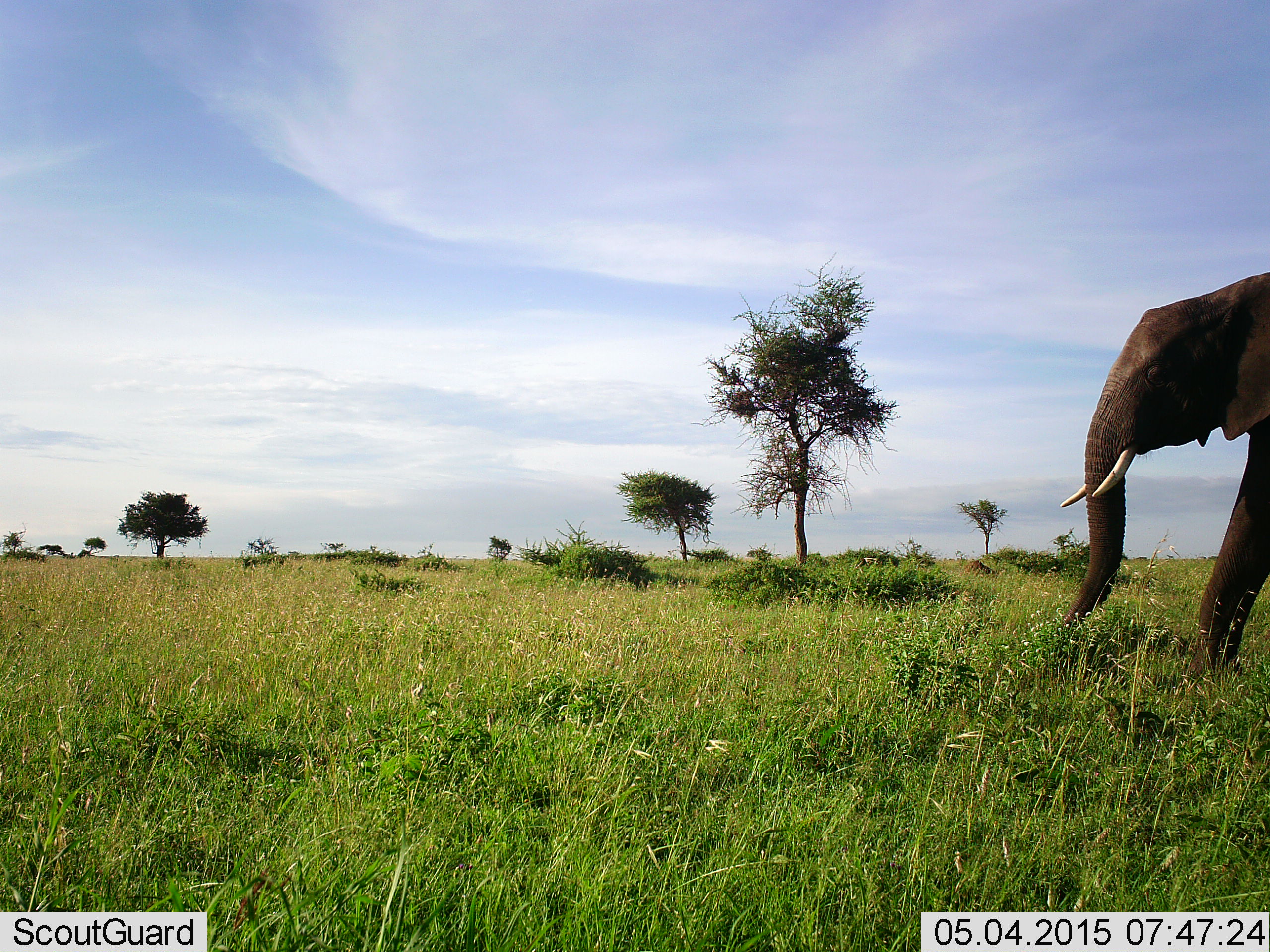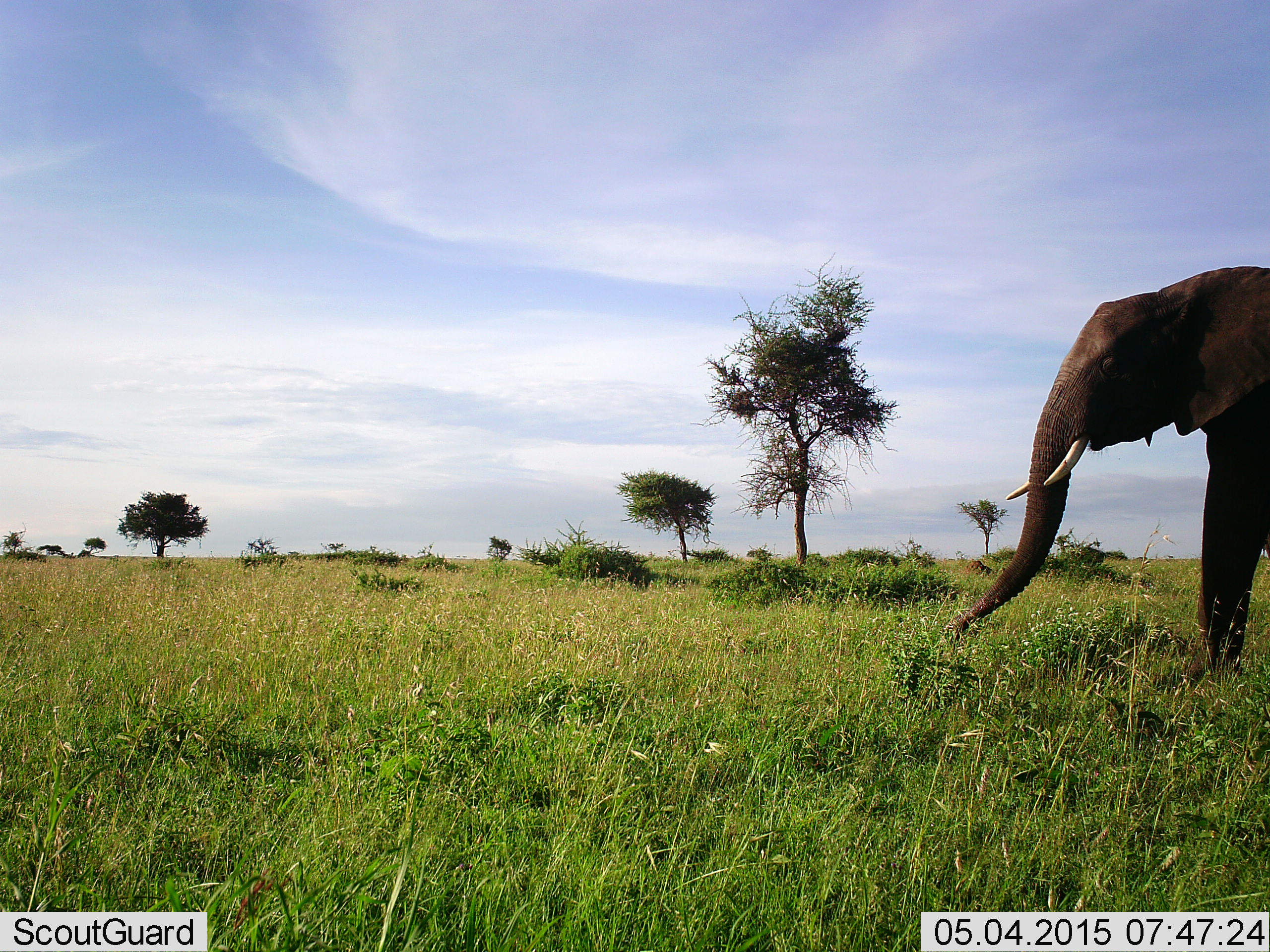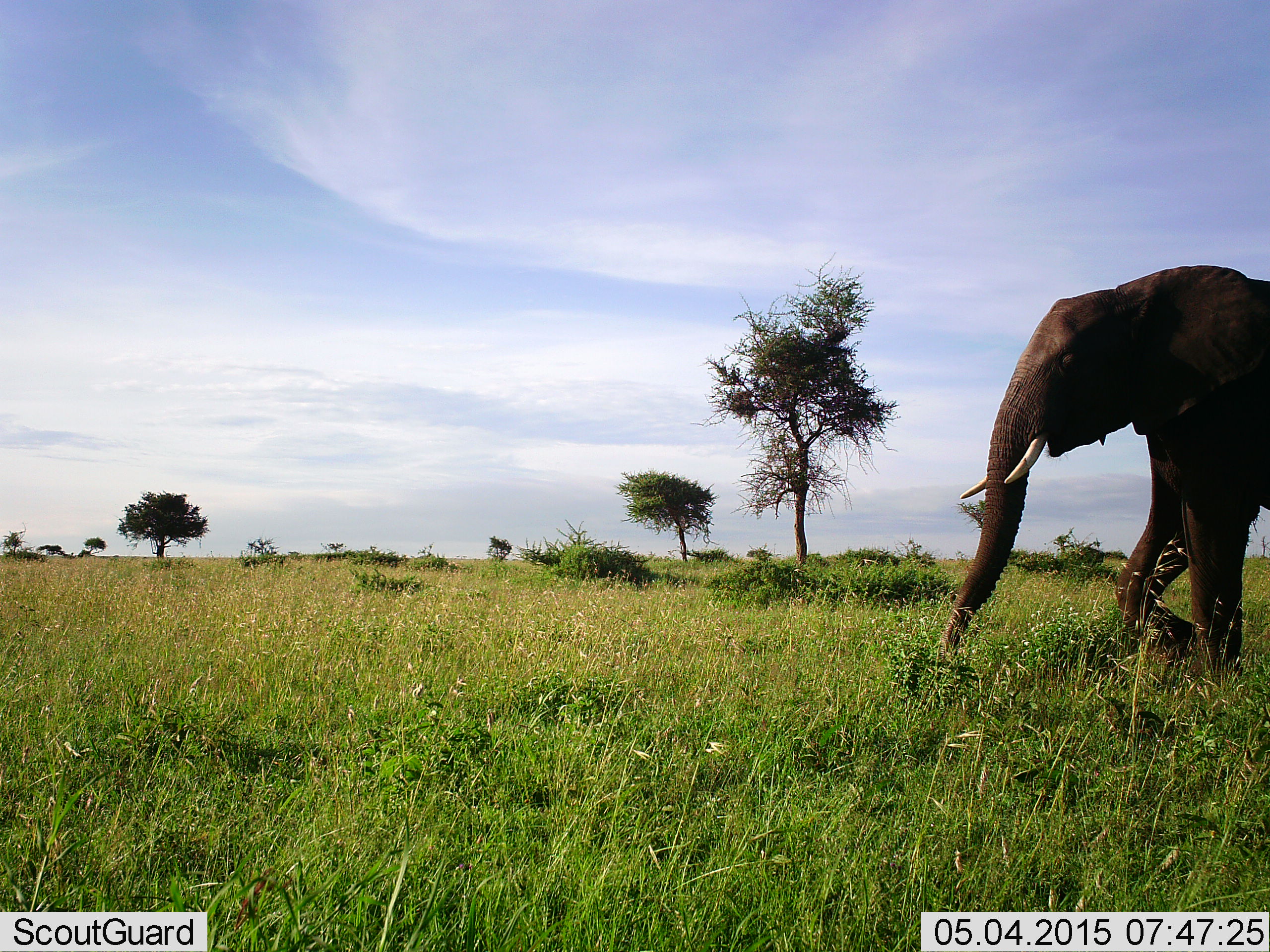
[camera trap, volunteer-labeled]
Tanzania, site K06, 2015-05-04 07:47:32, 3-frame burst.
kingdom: Animalia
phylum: Chordata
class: Mammalia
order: Proboscidea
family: Elephantidae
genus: Loxodonta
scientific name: Loxodonta africana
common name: african bush elephant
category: elephant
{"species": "elephant (african bush elephant) (Loxodonta africana)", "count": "1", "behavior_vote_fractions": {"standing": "0%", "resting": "0%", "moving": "100%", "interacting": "0%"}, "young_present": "0%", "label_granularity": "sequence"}